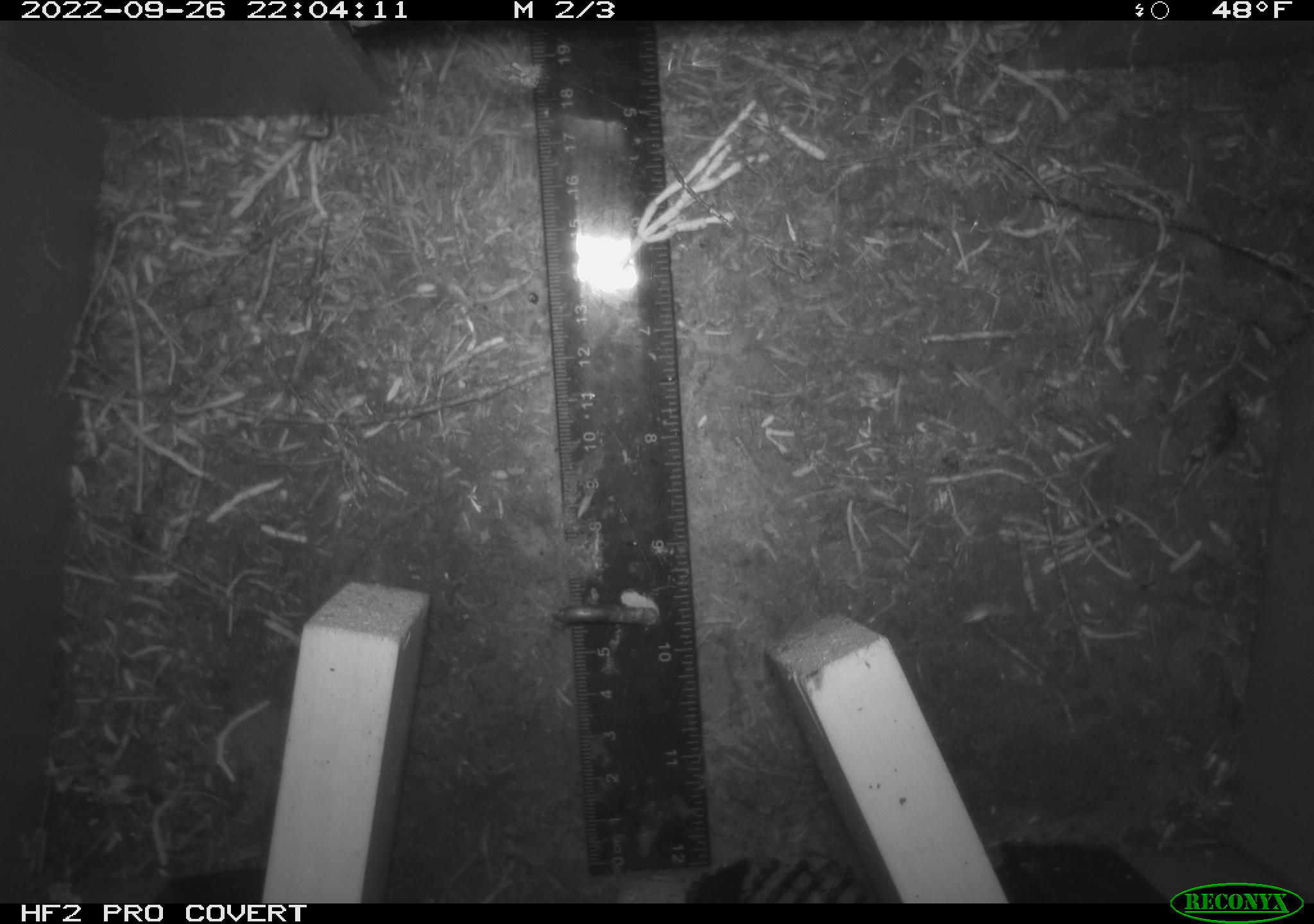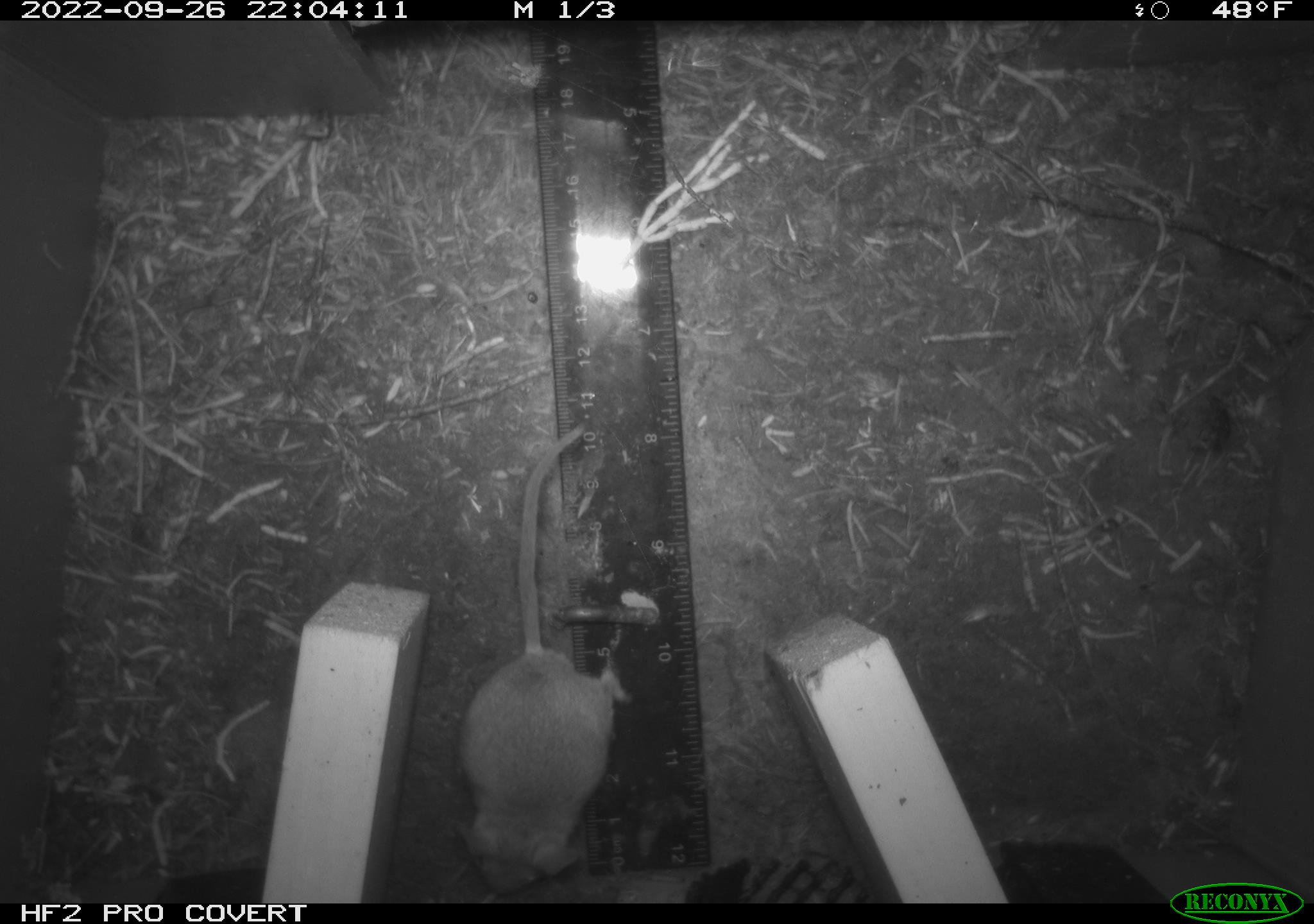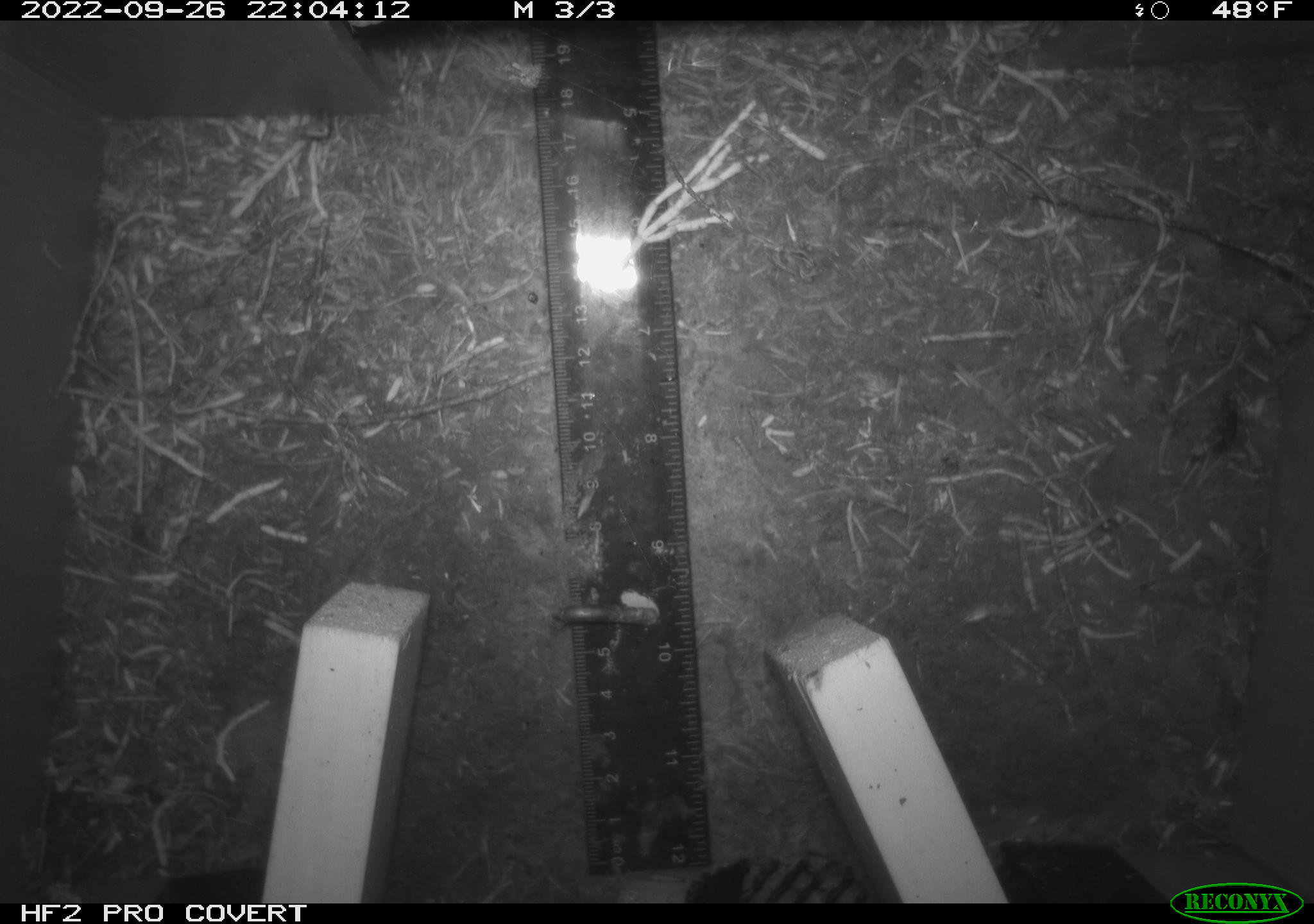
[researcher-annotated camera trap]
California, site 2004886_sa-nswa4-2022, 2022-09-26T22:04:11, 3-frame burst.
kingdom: Animalia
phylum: Chordata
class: Mammalia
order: Rodentia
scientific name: Rodentia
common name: rodent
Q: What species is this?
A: Rodent (Rodentia).